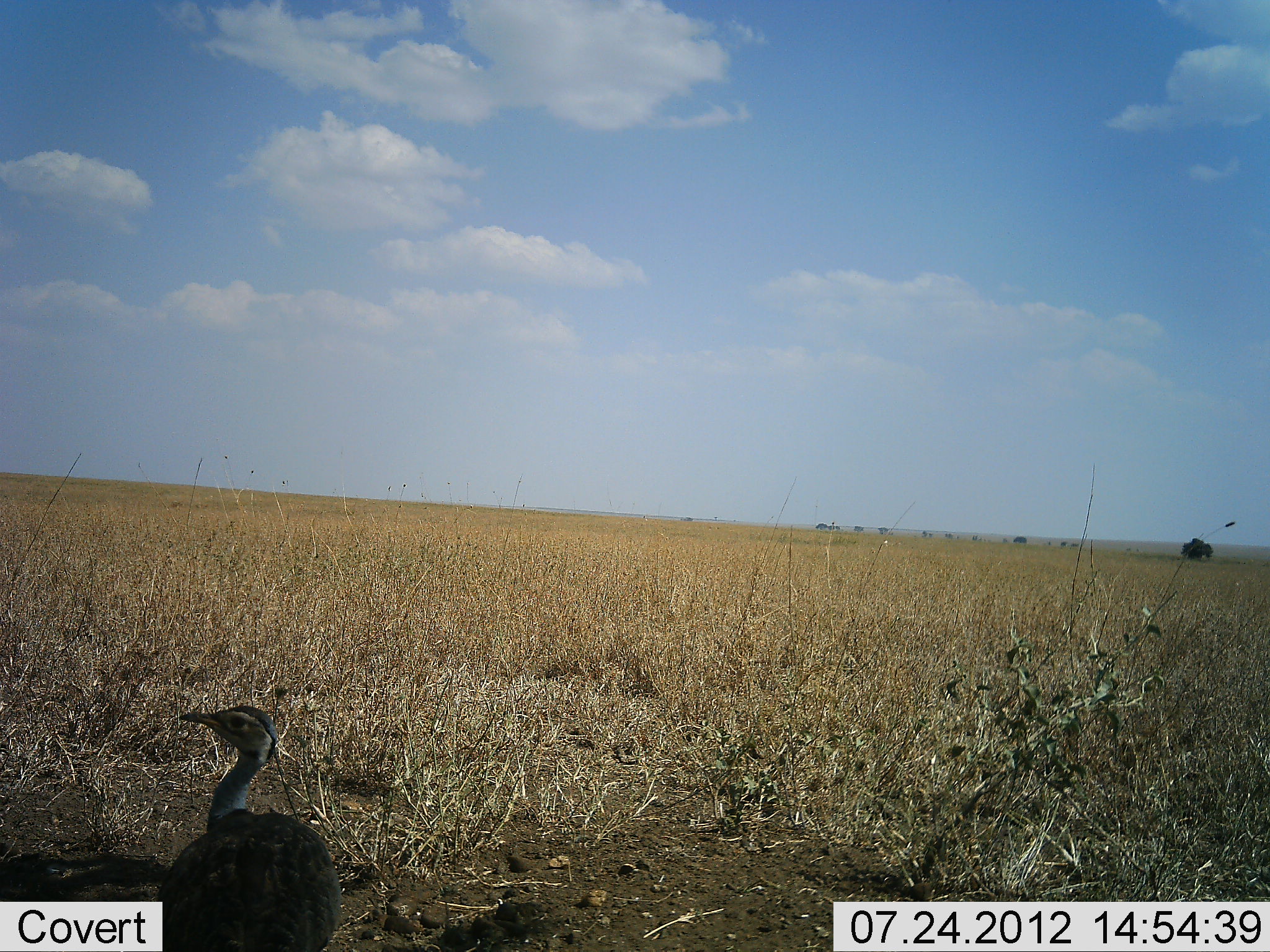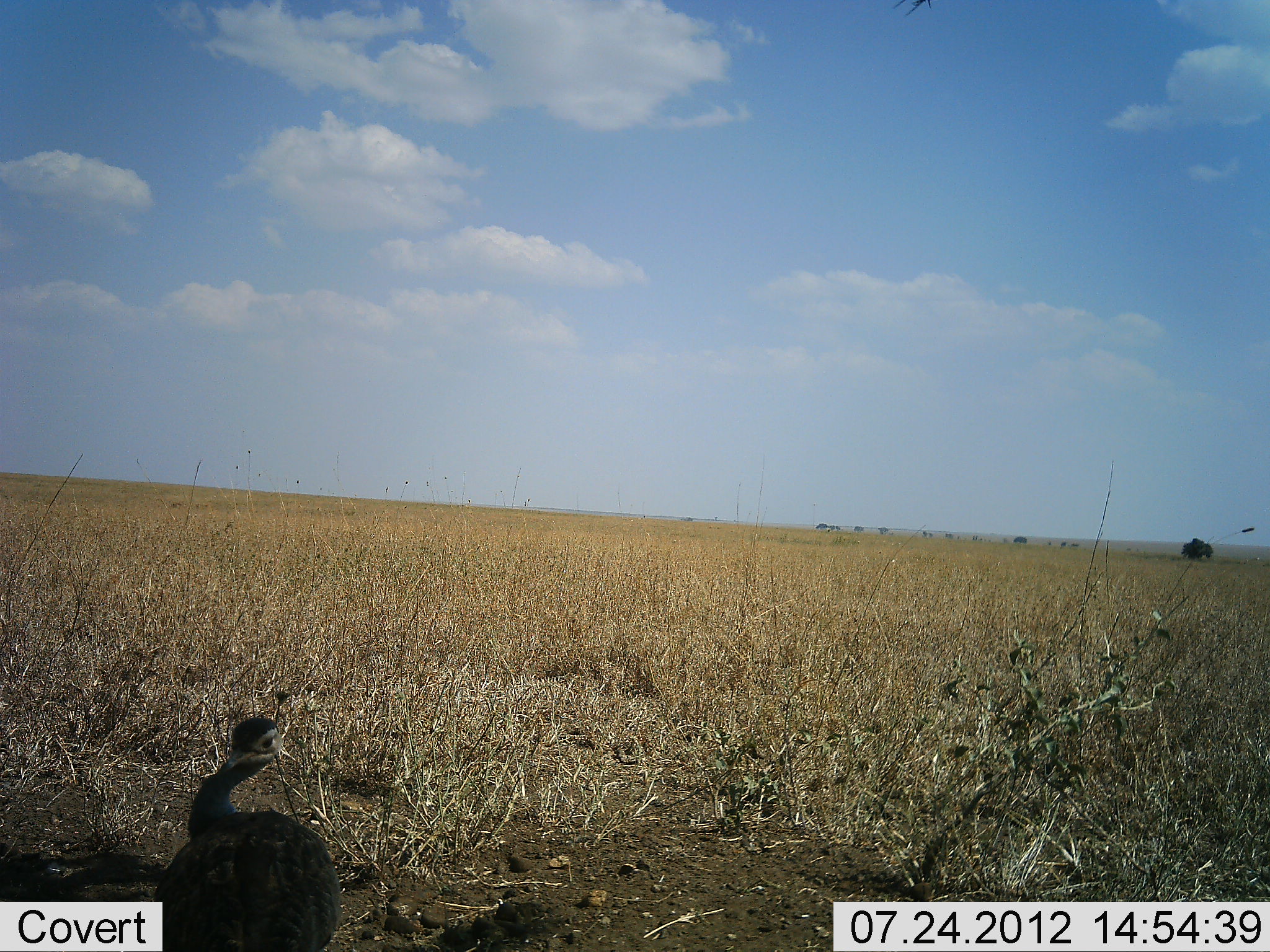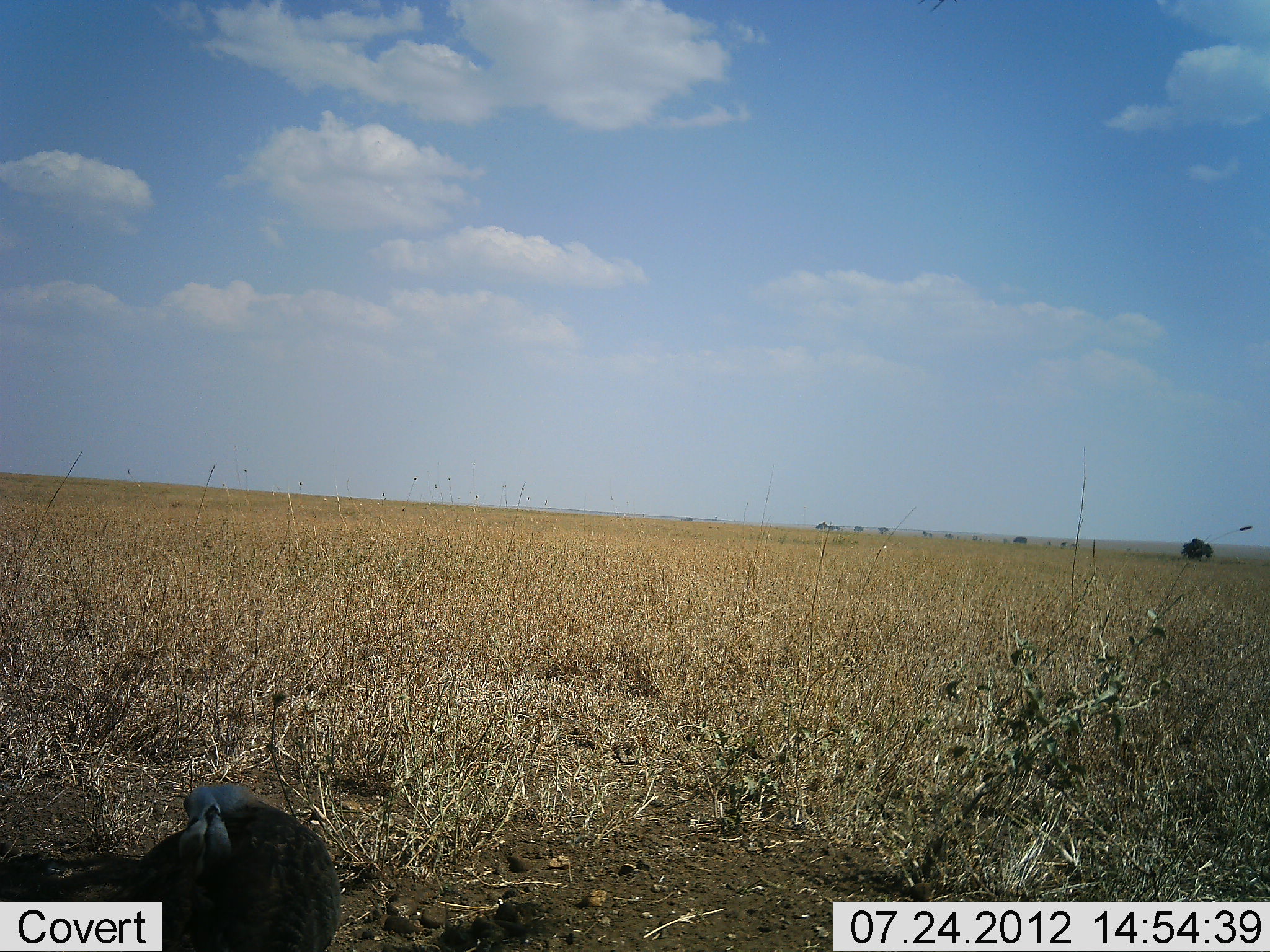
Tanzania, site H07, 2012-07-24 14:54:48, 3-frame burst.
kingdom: Animalia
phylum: Chordata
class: Aves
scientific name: Aves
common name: bird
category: otherbird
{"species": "otherbird (bird) (Aves)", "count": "1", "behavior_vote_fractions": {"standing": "60%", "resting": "20%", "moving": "20%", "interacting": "0%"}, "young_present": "0%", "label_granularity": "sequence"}